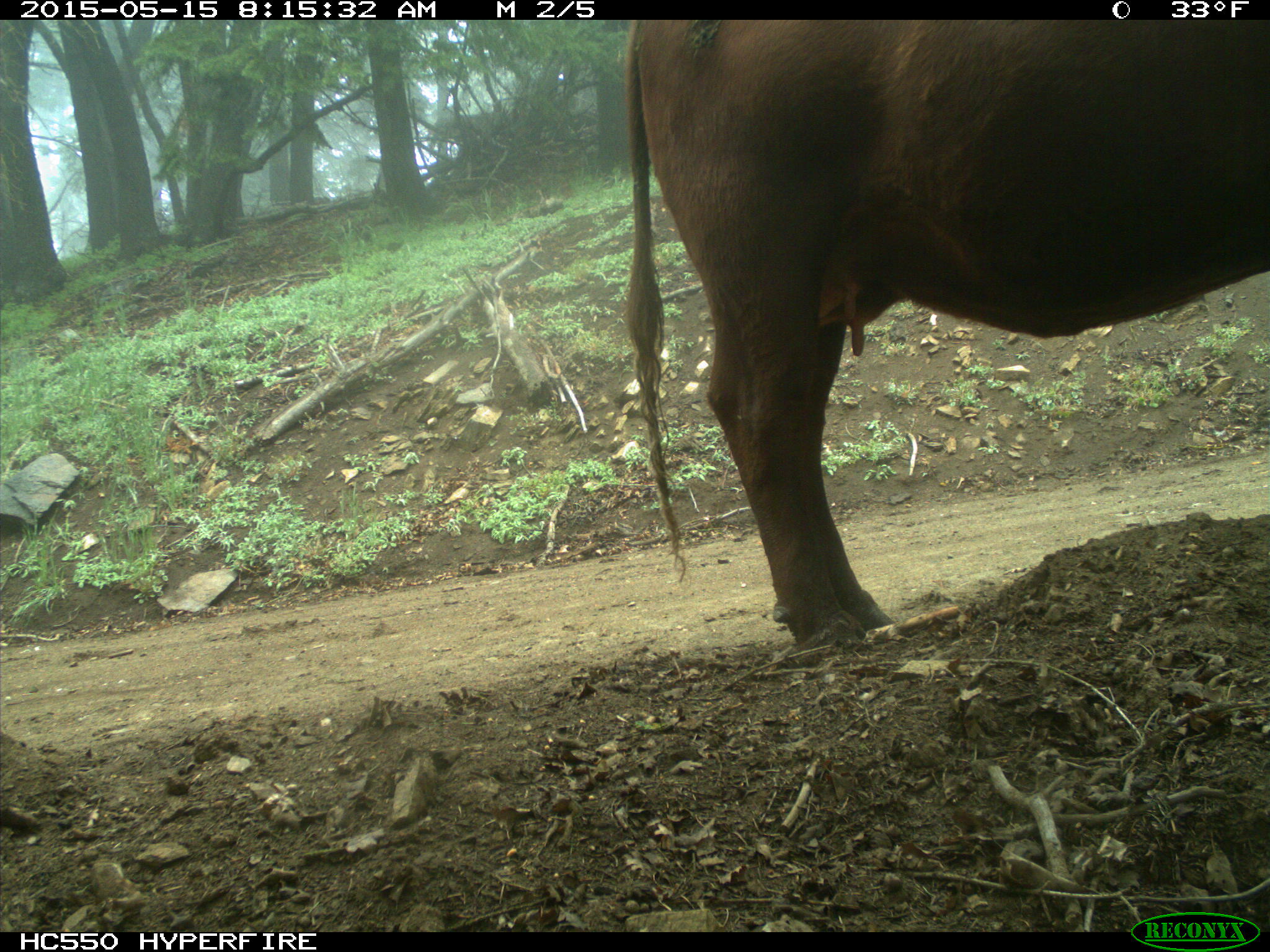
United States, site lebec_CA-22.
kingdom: Animalia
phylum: Chordata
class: Mammalia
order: Artiodactyla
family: Bovidae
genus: Bos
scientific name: Bos taurus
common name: domestic cow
Bos taurus (domestic cow).